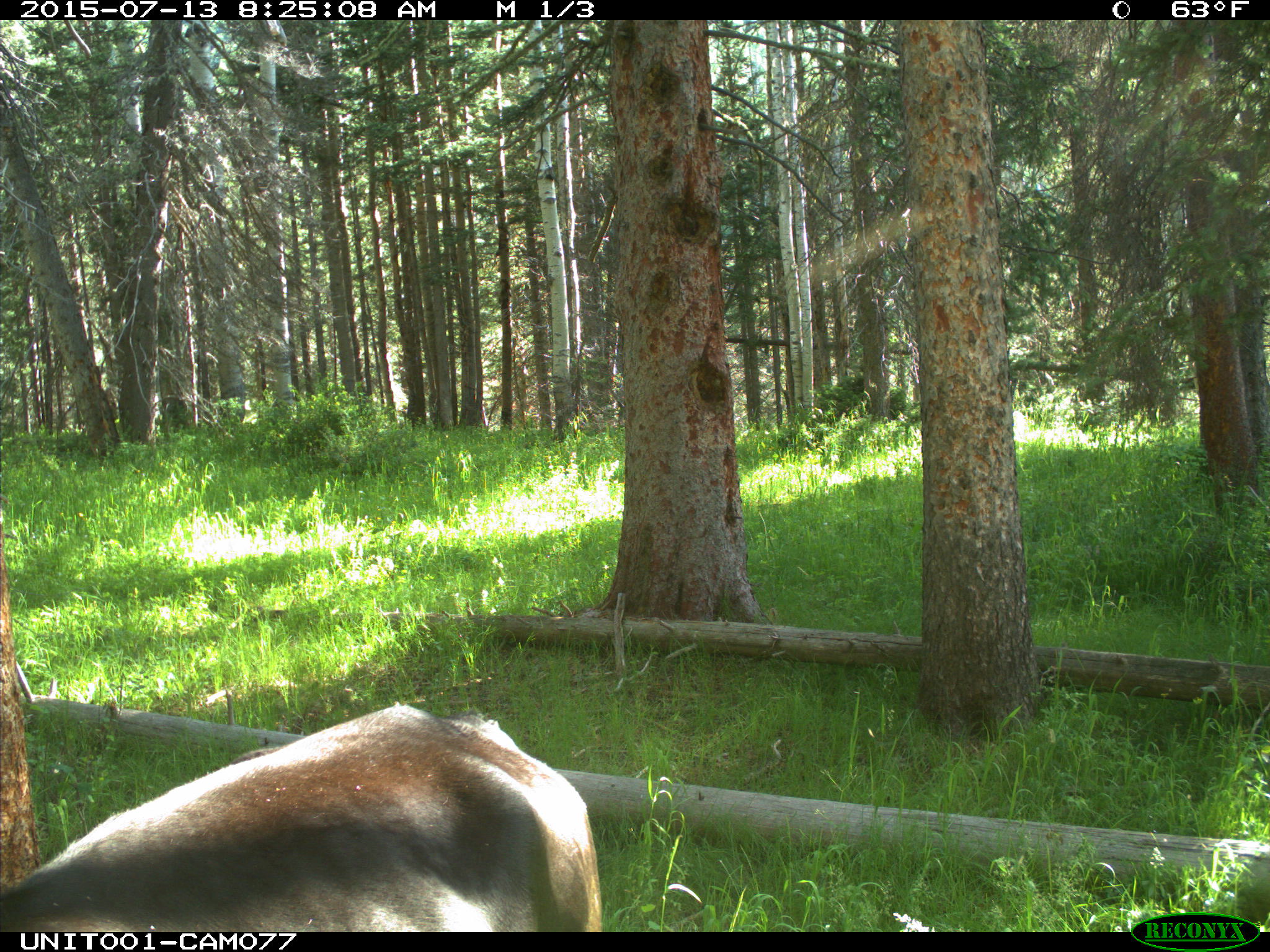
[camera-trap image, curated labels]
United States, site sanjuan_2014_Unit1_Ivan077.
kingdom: Animalia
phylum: Chordata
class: Mammalia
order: Artiodactyla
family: Bovidae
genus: Bos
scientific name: Bos taurus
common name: domestic cow